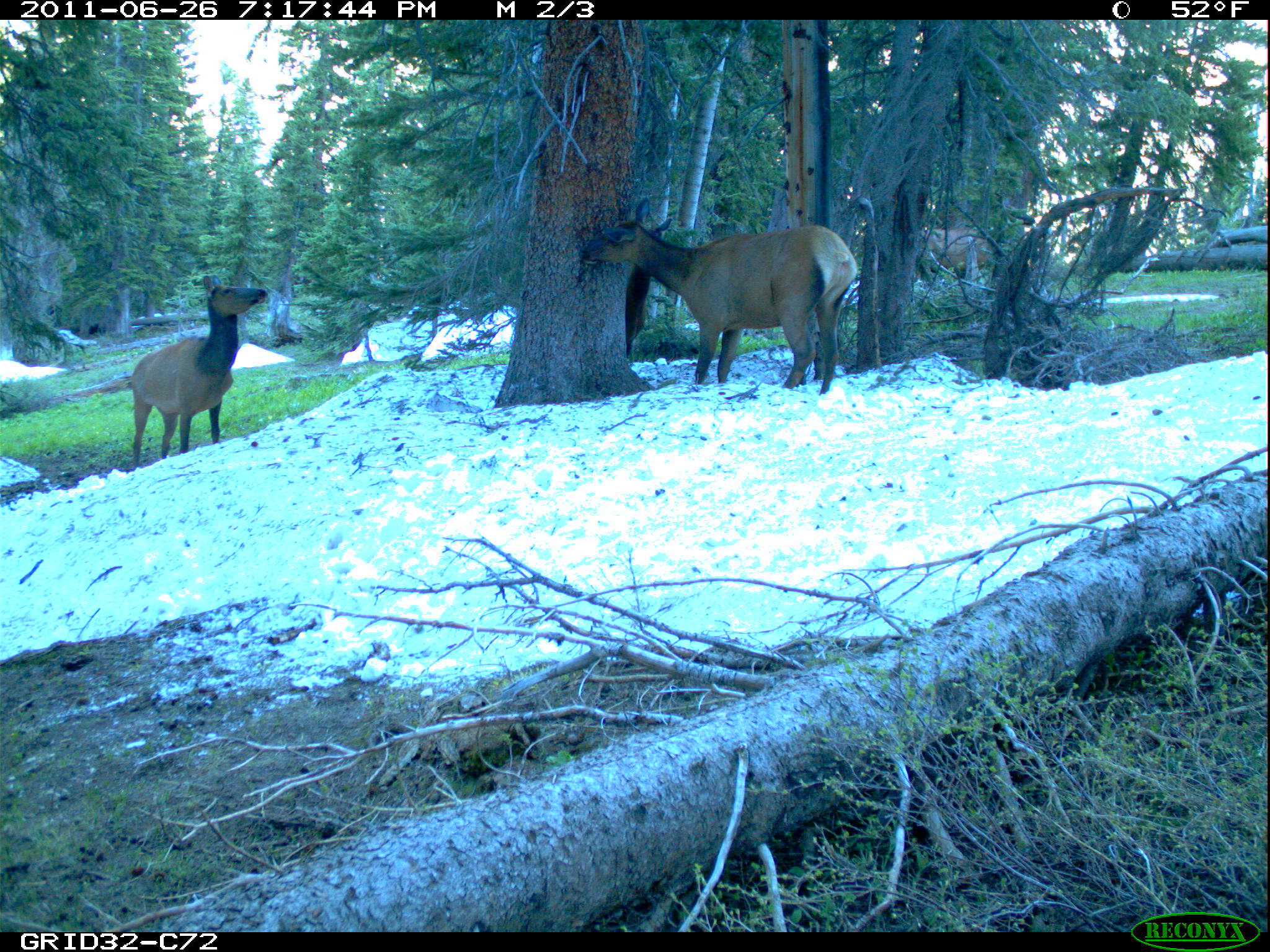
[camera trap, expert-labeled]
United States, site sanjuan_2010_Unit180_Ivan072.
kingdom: Animalia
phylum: Chordata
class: Mammalia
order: Artiodactyla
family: Cervidae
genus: Cervus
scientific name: Cervus elaphus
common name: red deer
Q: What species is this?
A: Cervus elaphus (red deer).